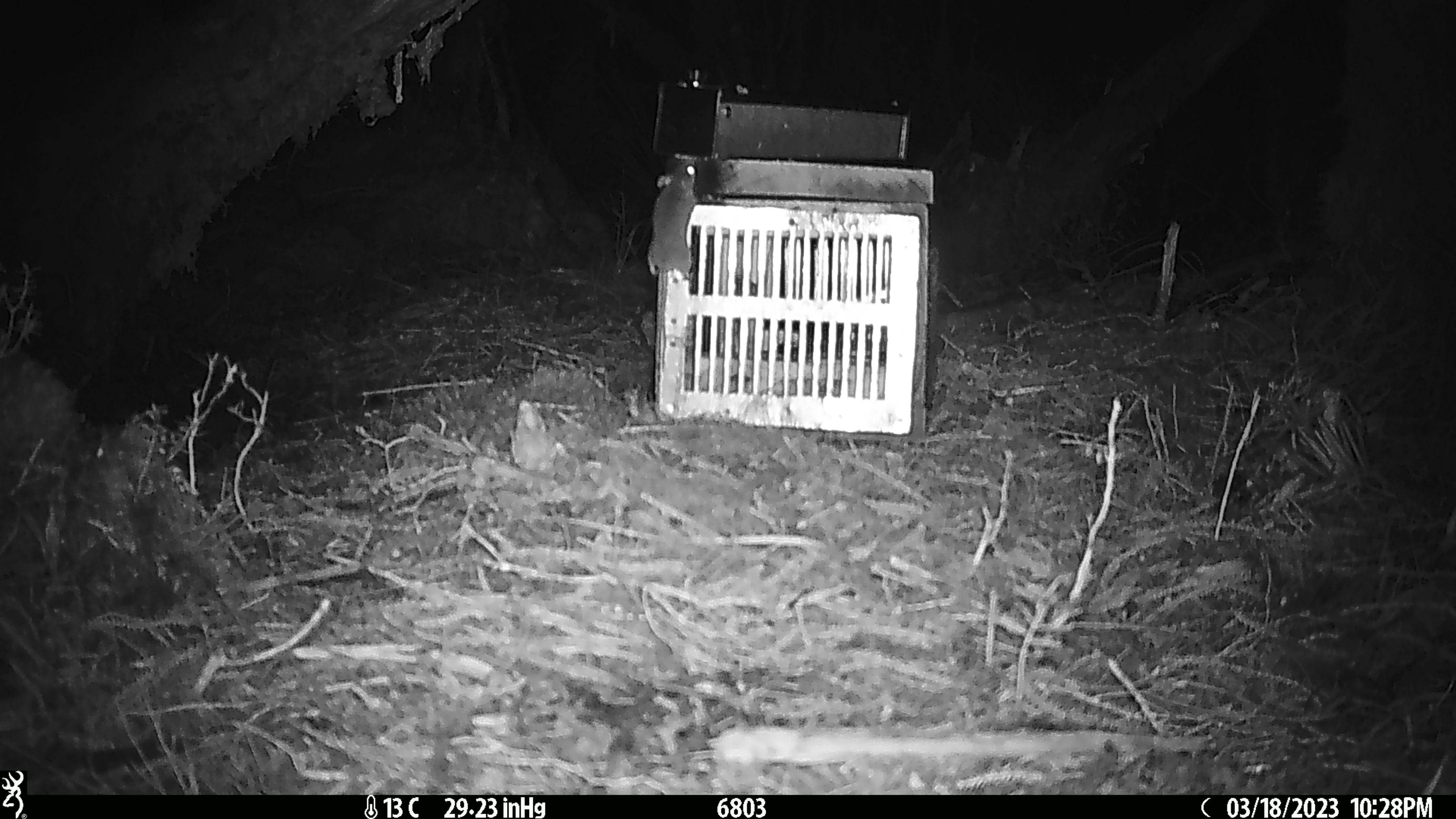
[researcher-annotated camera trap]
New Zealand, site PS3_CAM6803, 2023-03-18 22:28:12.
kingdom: Animalia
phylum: Chordata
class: Mammalia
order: Rodentia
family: Muridae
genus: Mus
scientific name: Mus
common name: mouse